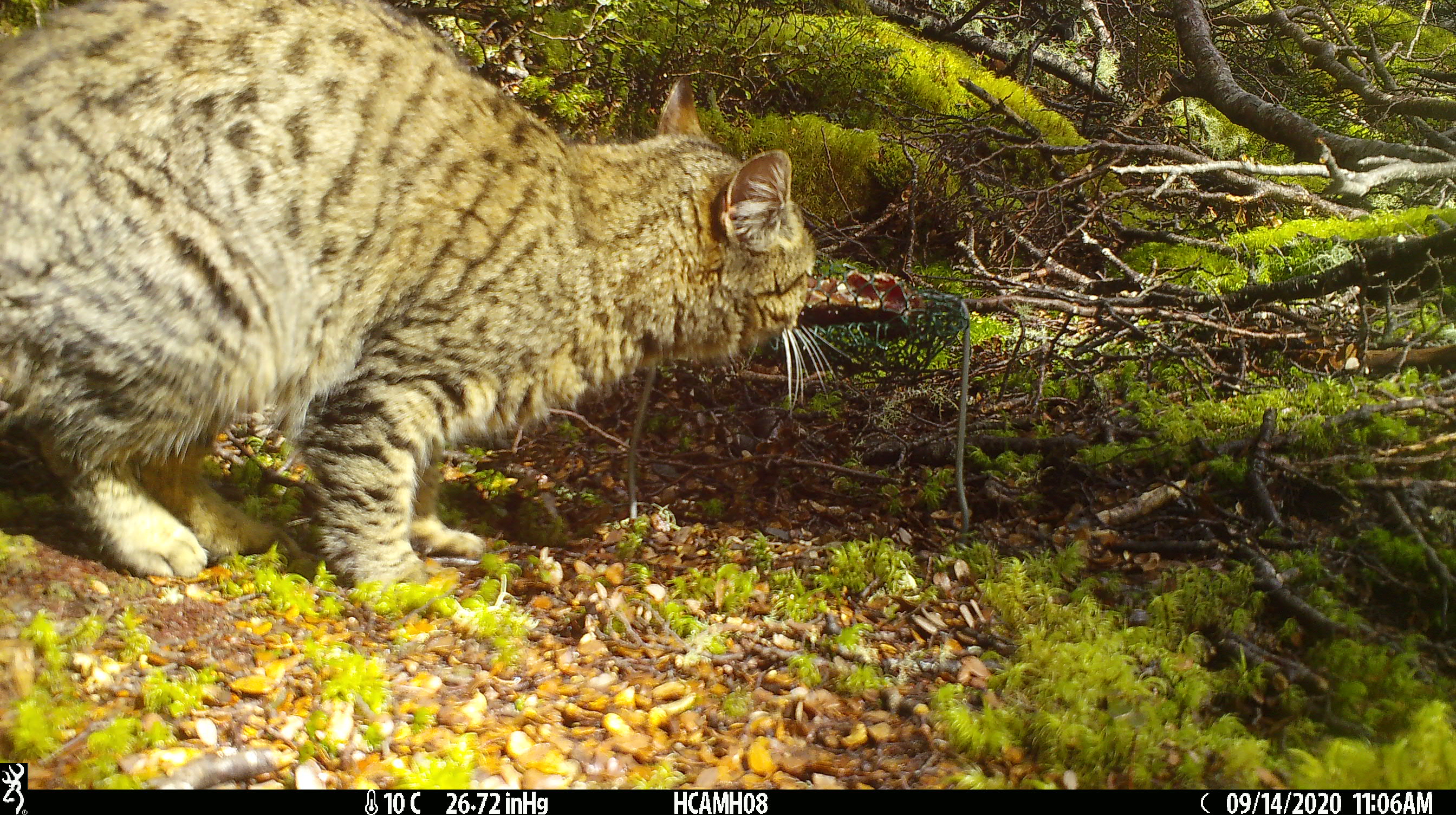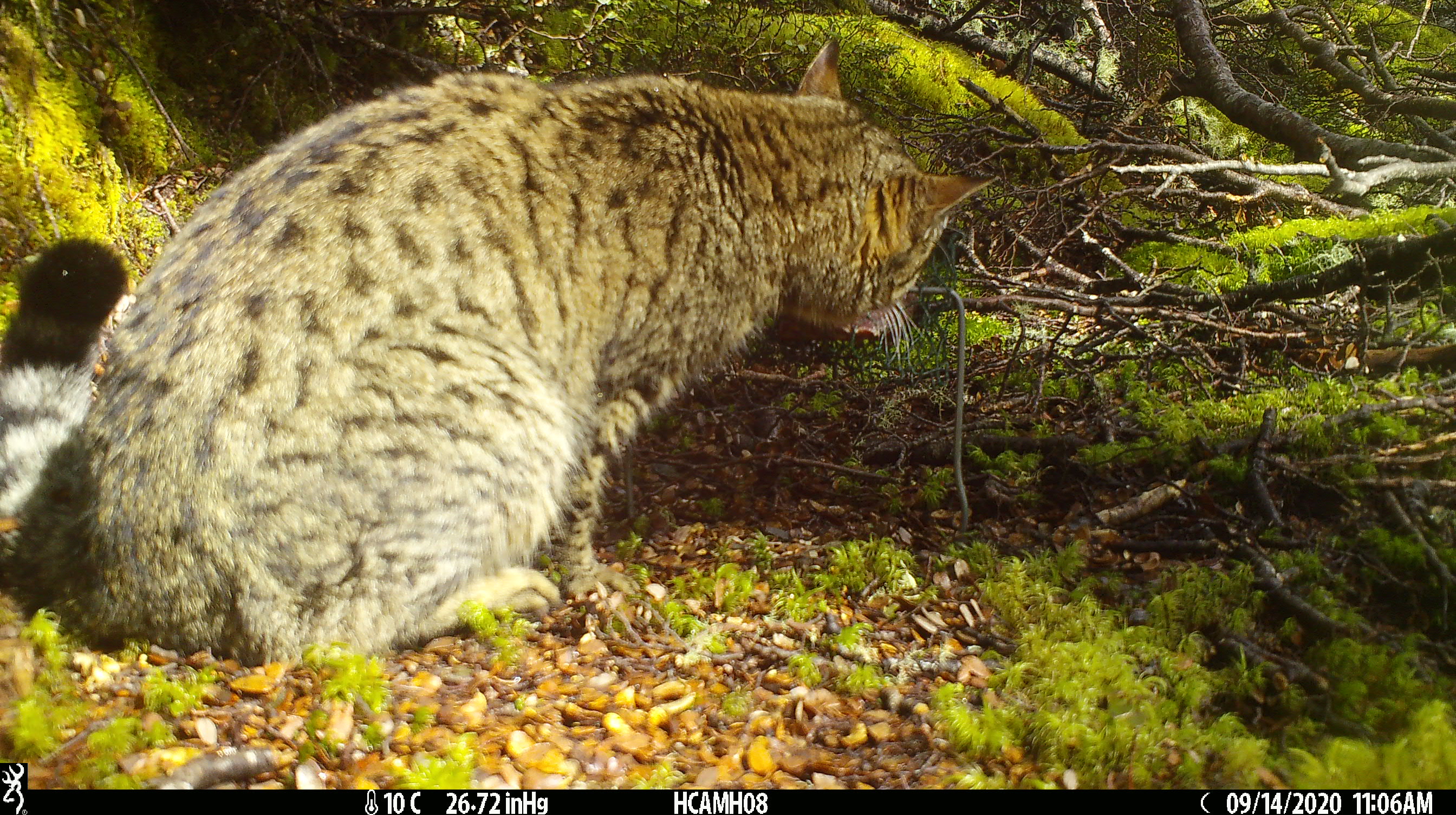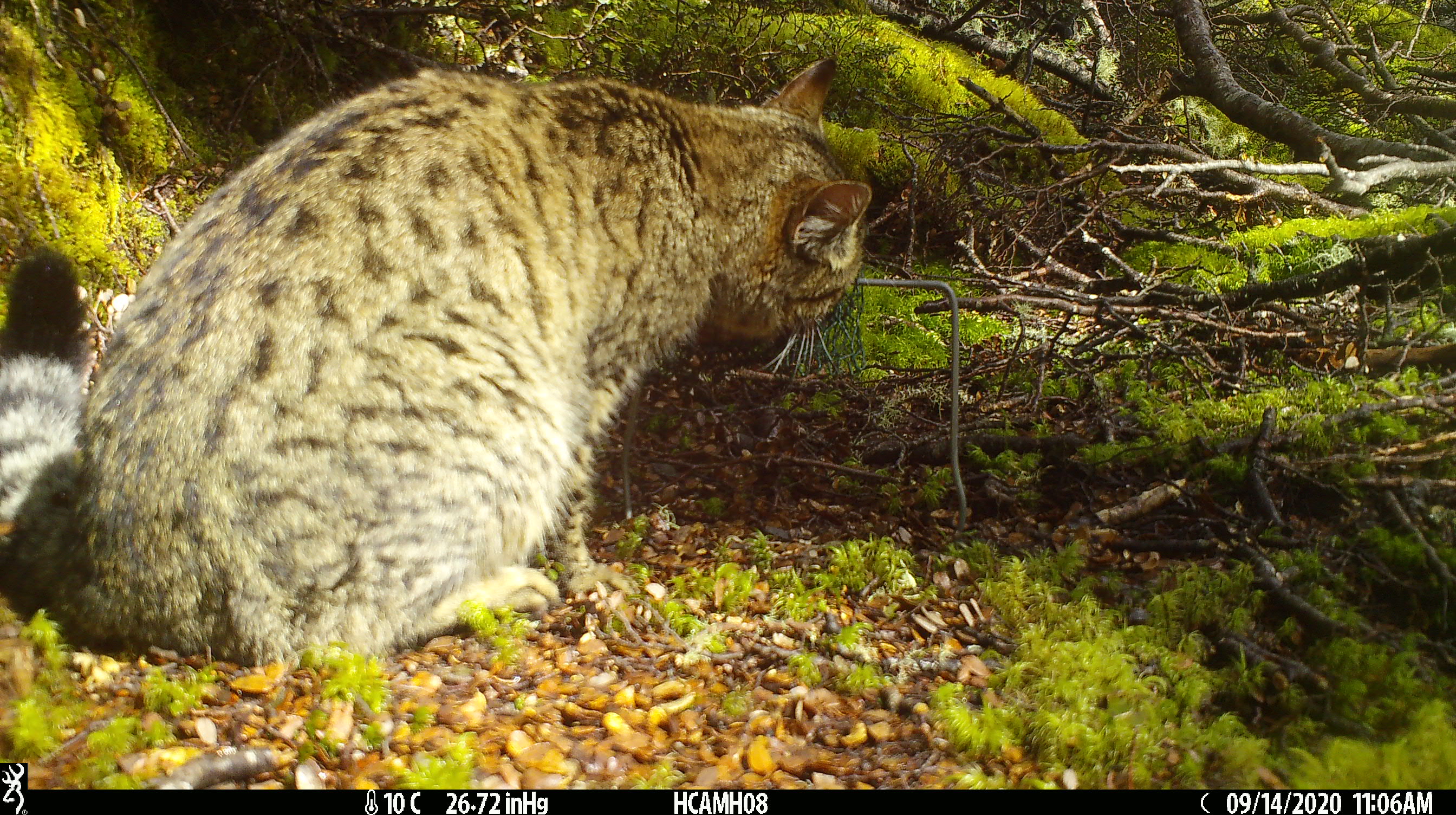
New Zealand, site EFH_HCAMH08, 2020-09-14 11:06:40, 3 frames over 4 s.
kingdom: Animalia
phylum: Chordata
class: Mammalia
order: Carnivora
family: Felidae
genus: Felis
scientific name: Felis catus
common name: domestic cat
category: cat